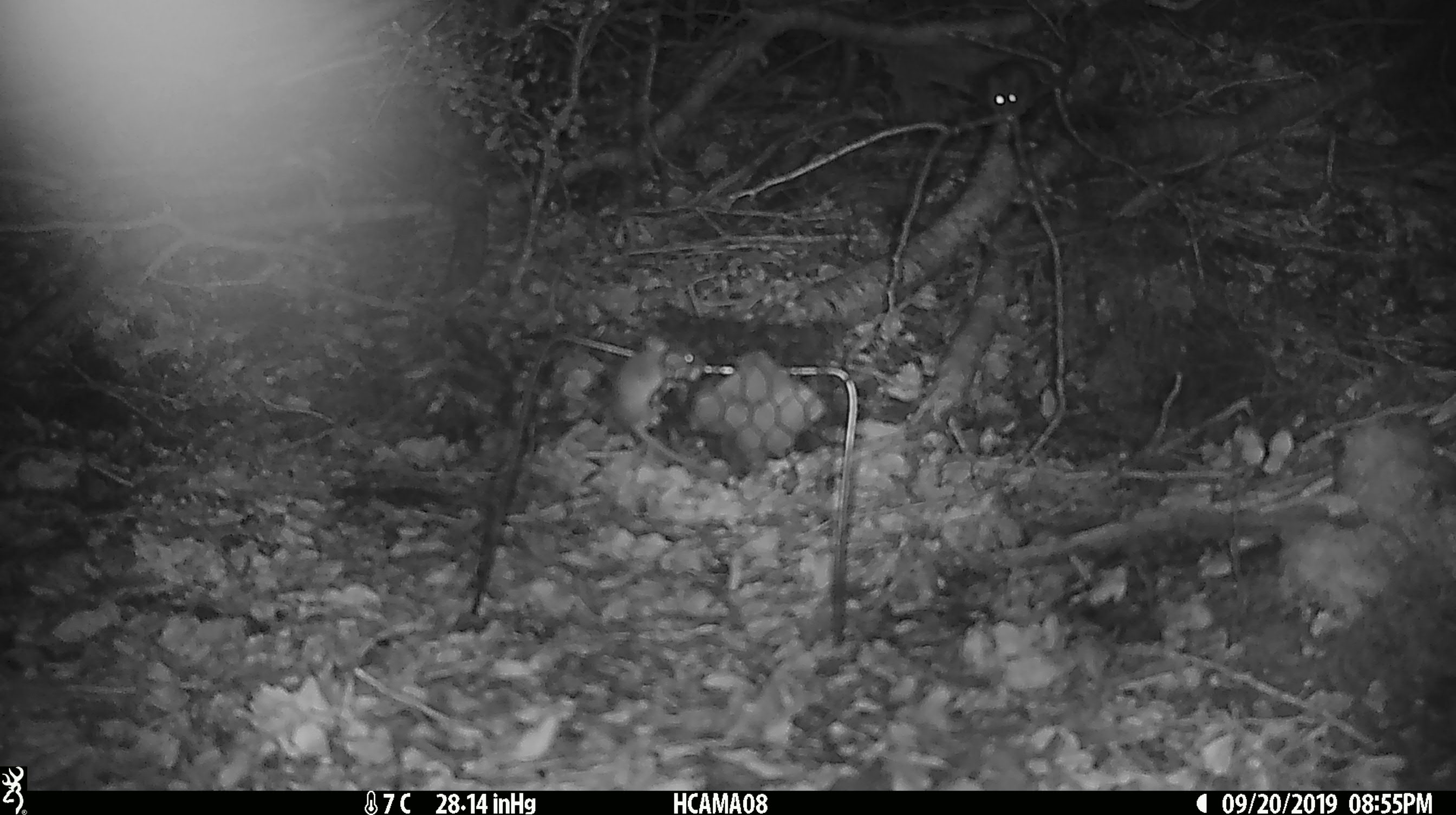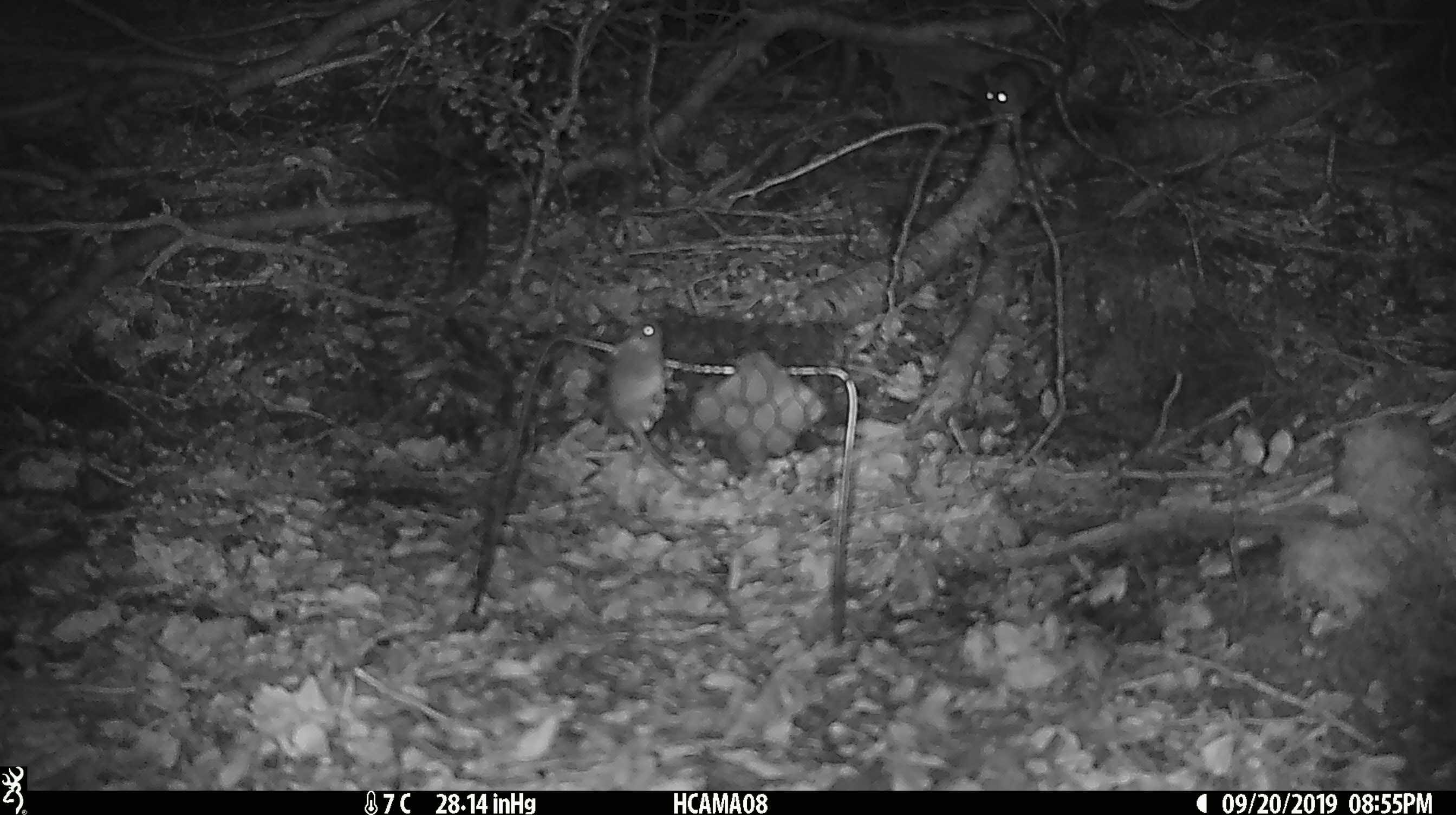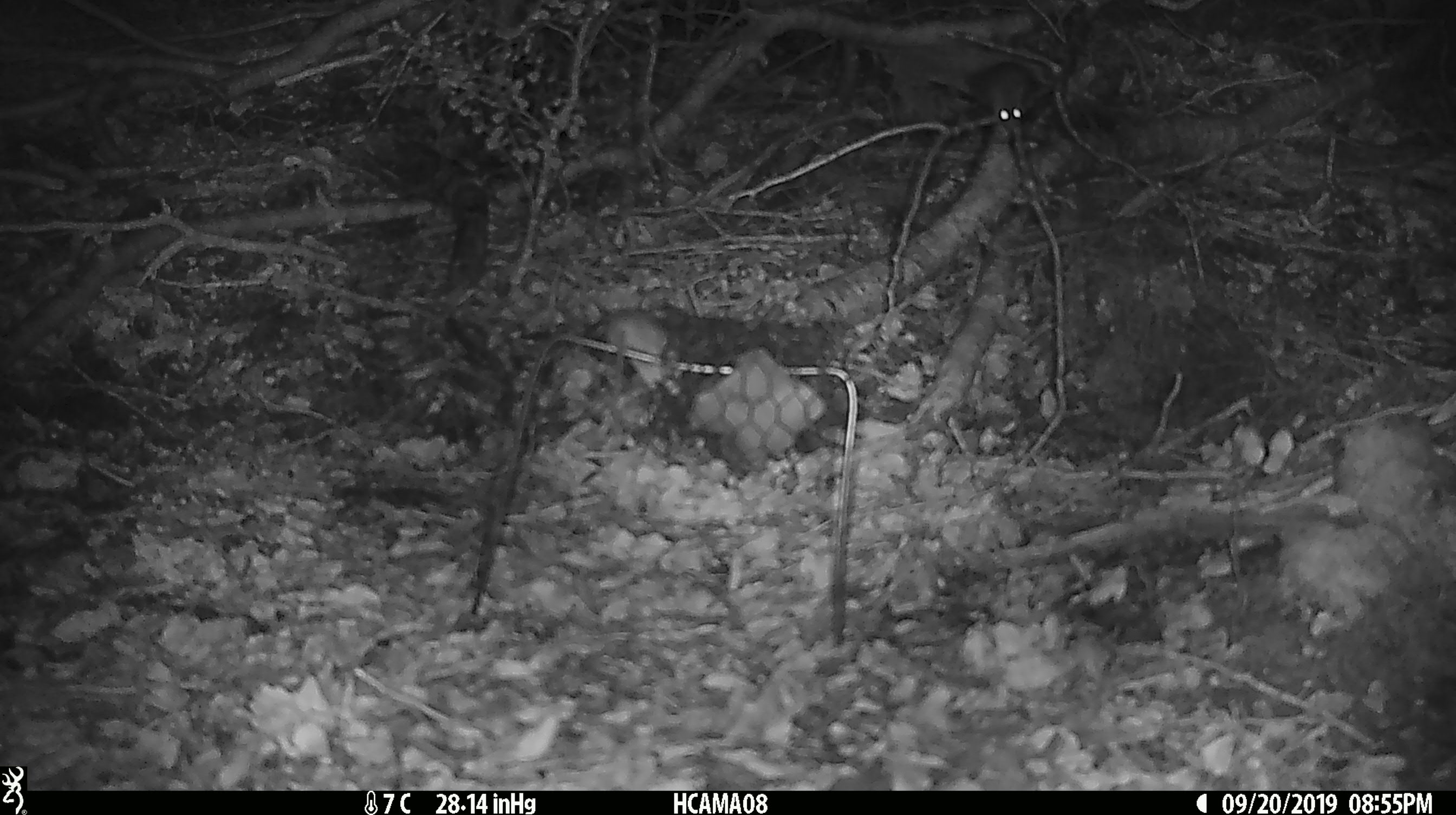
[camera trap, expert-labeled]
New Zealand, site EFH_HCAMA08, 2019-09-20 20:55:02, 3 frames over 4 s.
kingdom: Animalia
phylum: Chordata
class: Mammalia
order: Rodentia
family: Muridae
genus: Mus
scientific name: Mus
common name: mouse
Mouse (Mus).